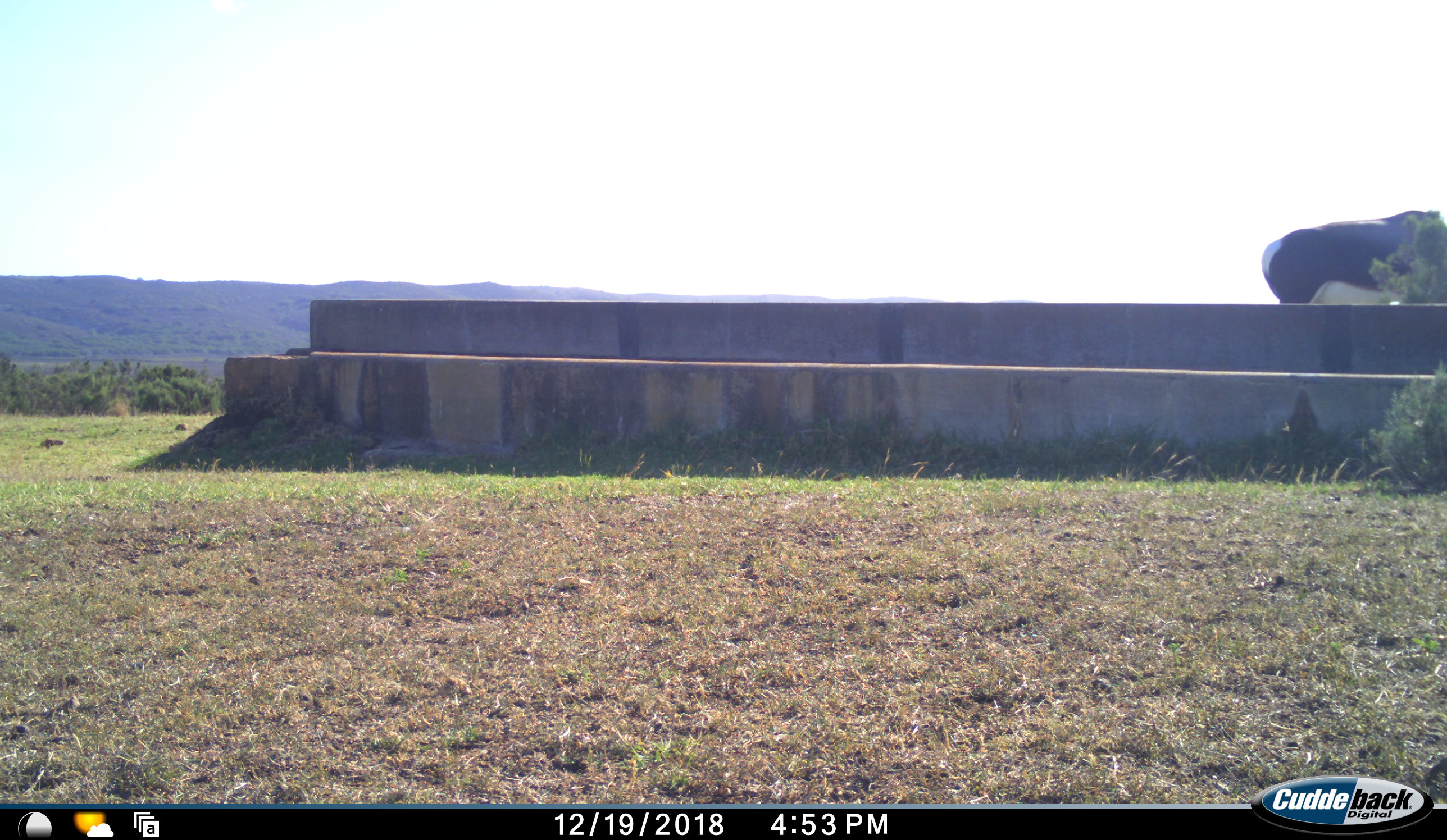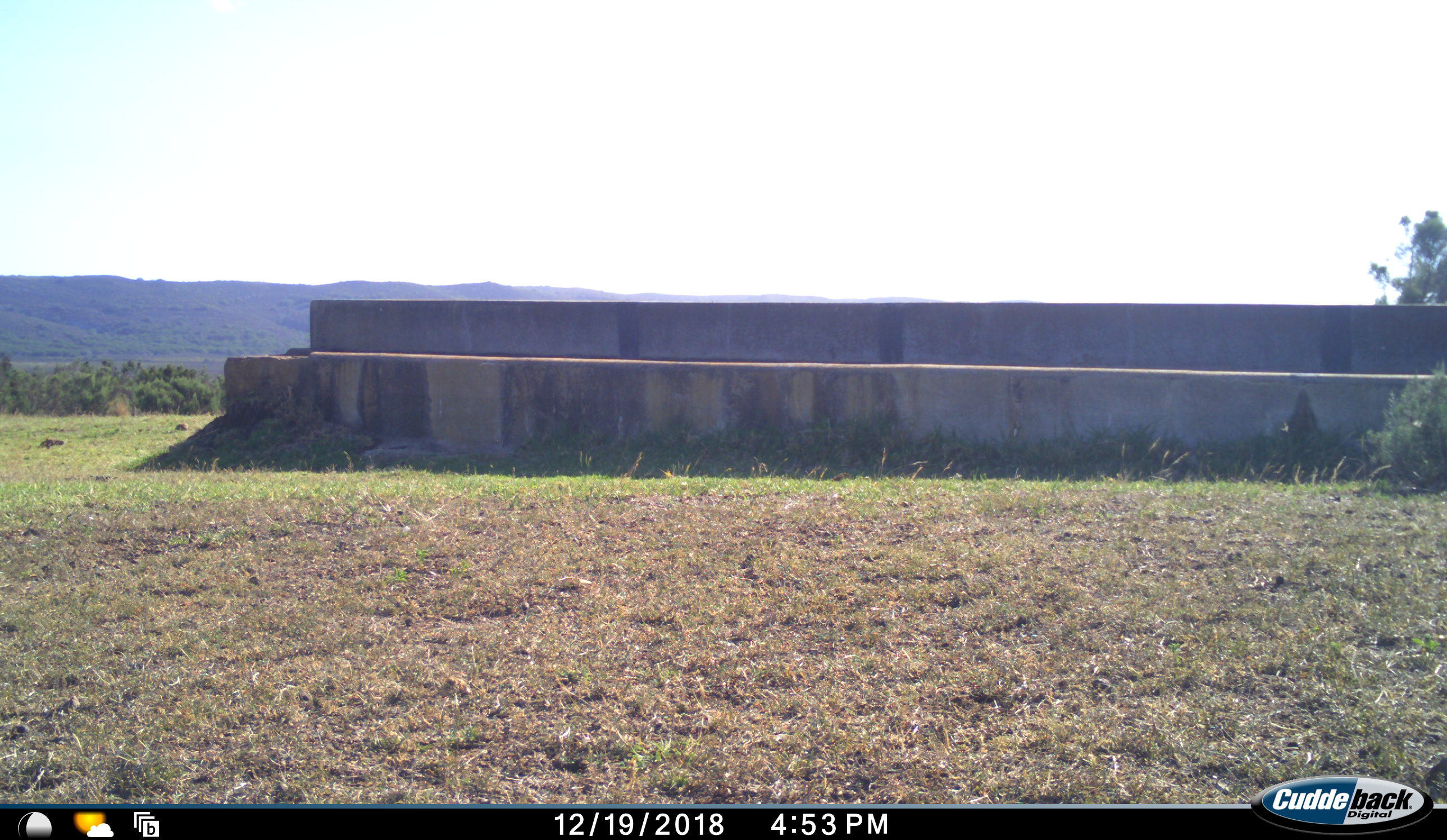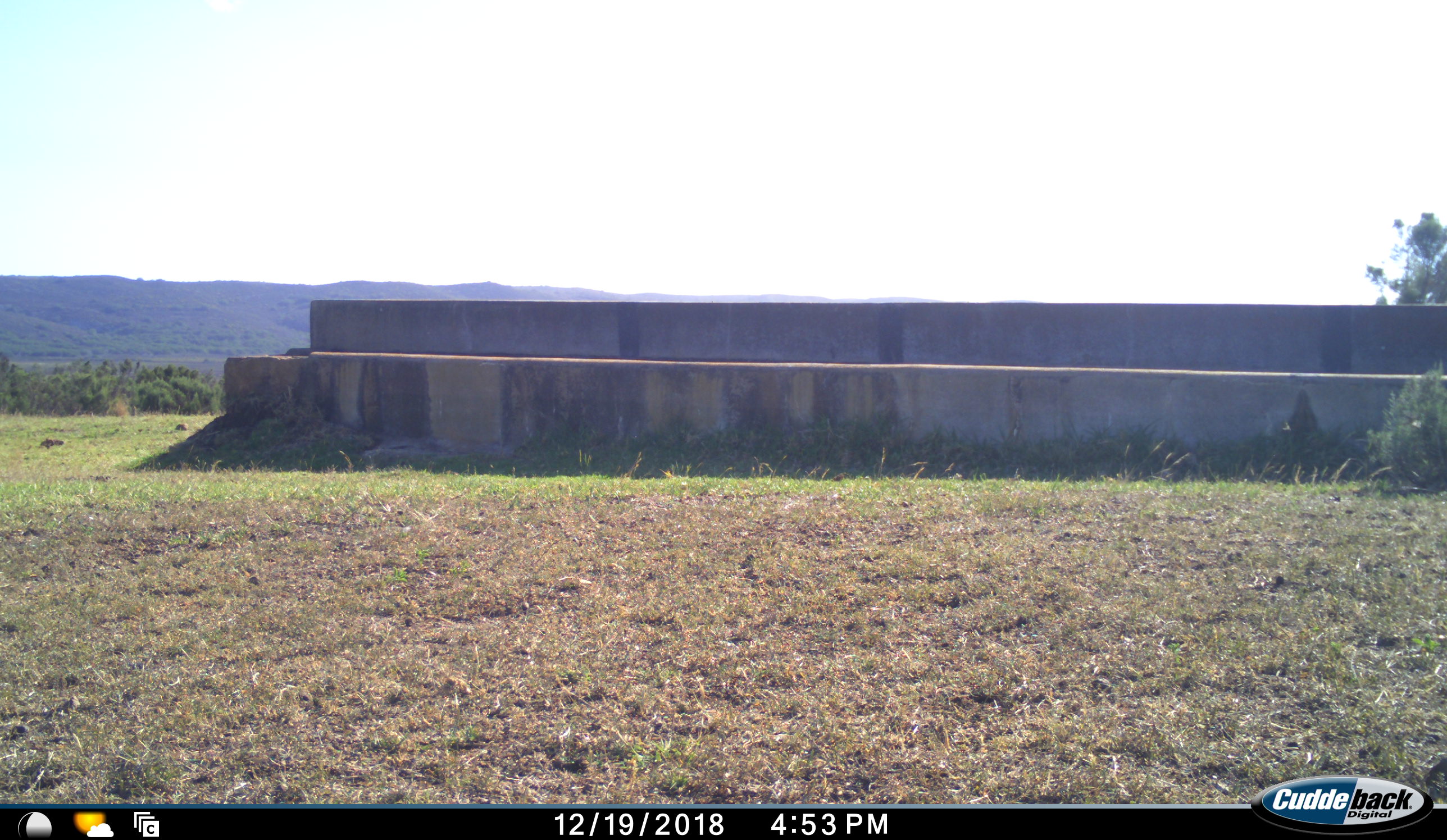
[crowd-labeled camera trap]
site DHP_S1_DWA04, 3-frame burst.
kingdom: Animalia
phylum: Chordata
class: Mammalia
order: Artiodactyla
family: Bovidae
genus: Damaliscus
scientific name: Damaliscus pygargus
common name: bontebok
Bontebok (Damaliscus pygargus), count 1. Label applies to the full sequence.